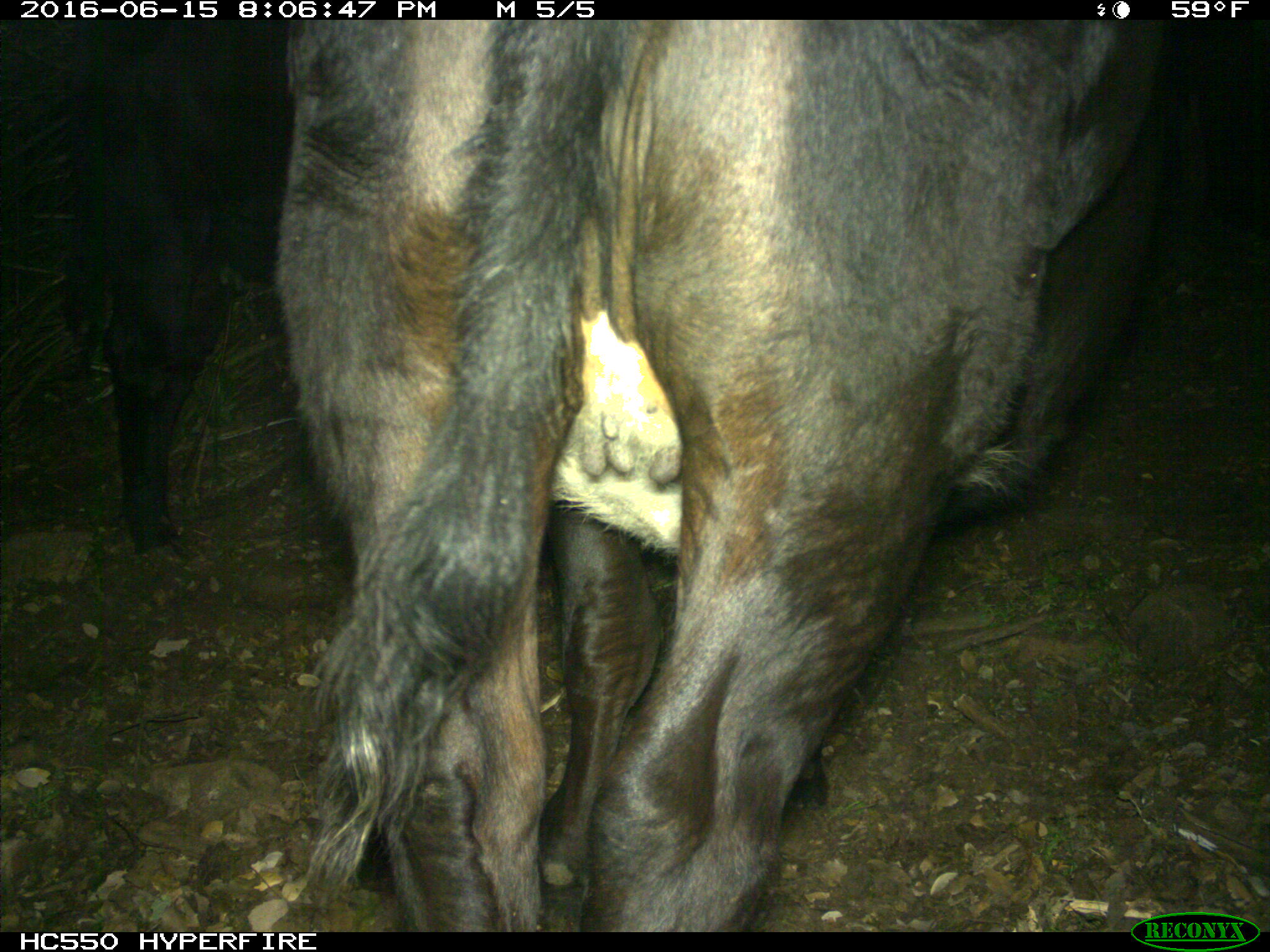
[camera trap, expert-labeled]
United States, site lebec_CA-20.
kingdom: Animalia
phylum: Chordata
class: Mammalia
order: Artiodactyla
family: Bovidae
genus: Bos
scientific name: Bos taurus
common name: domestic cow